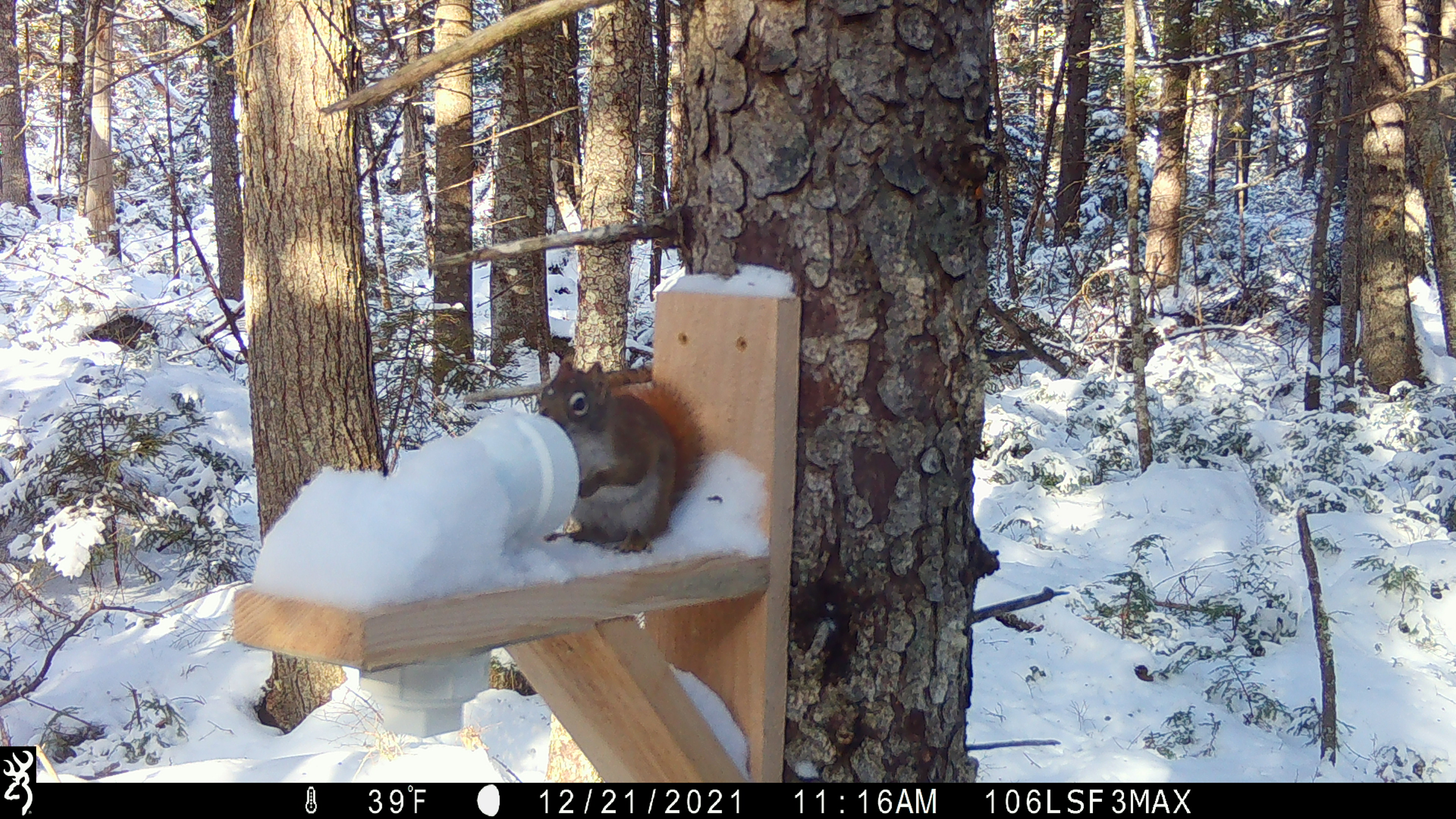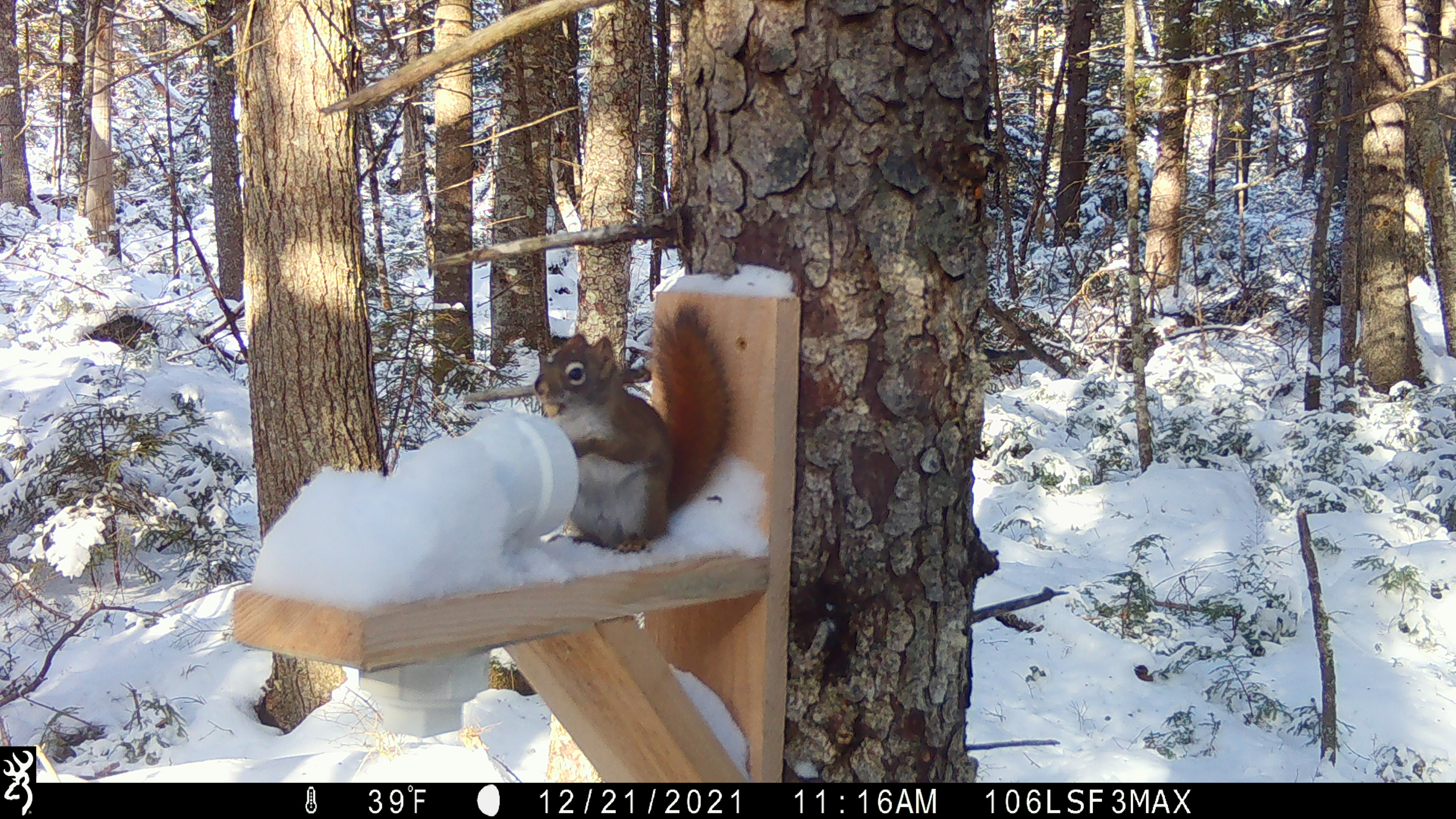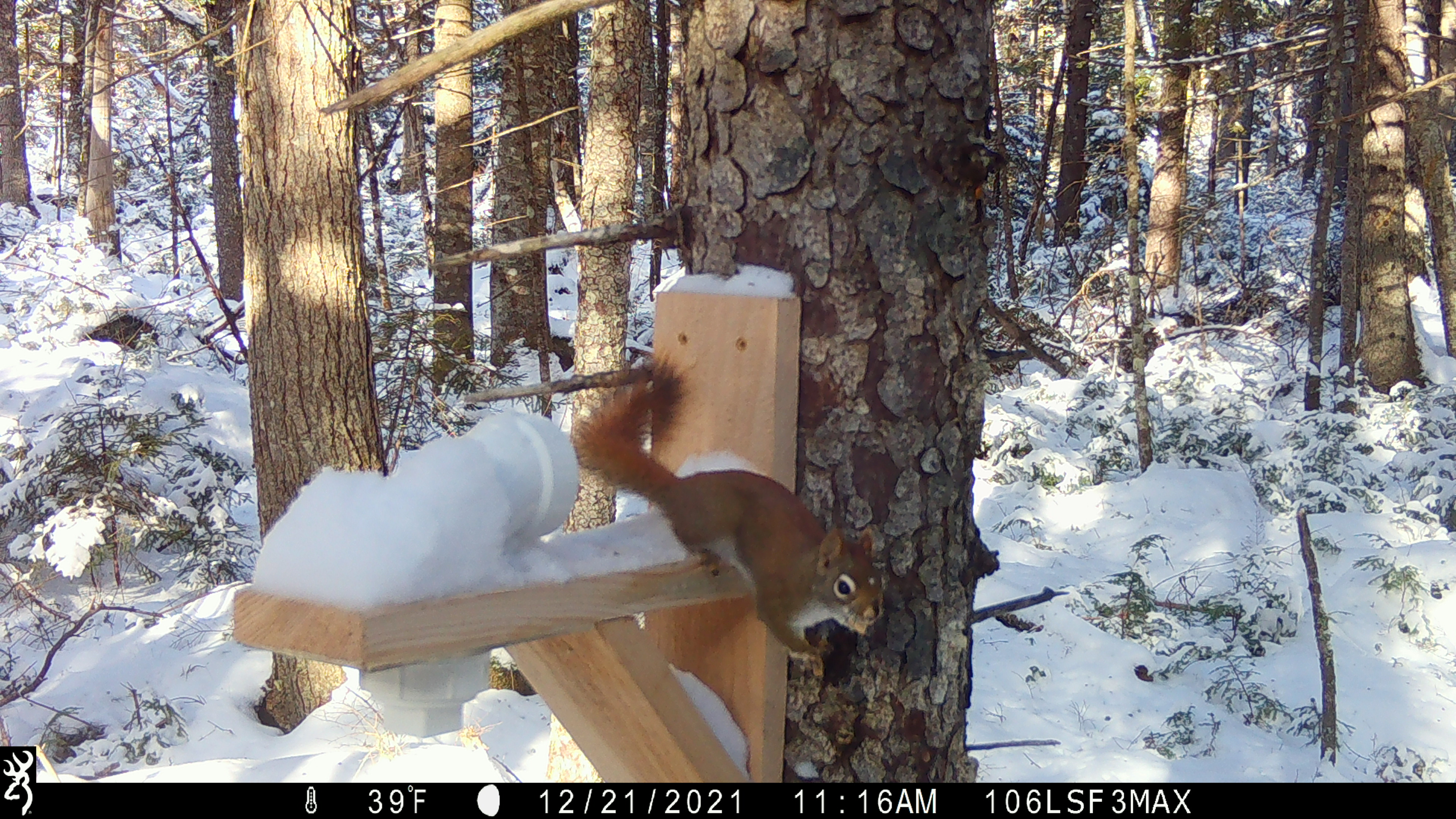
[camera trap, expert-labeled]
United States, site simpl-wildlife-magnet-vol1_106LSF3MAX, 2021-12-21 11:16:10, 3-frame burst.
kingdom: Animalia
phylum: Chordata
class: Mammalia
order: Rodentia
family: Sciuridae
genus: Tamiasciurus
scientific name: Tamiasciurus hudsonicus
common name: red squirrel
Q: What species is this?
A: Red squirrel (Tamiasciurus hudsonicus).